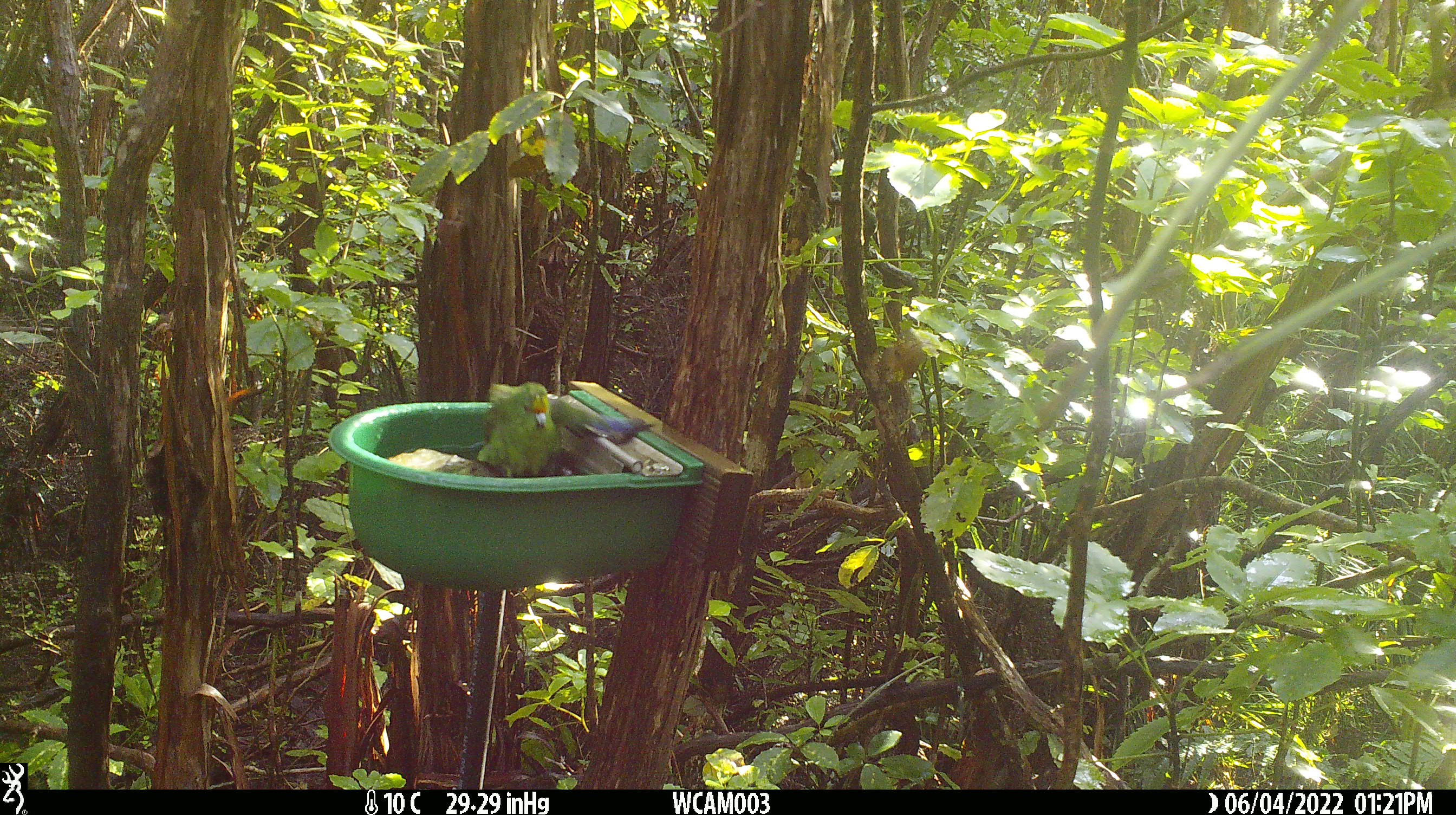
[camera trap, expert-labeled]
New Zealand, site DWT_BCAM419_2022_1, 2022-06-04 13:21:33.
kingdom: Animalia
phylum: Chordata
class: Aves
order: Psittaciformes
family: Psittaculidae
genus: Cyanoramphus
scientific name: Cyanoramphus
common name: parakeet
Parakeet (Cyanoramphus).